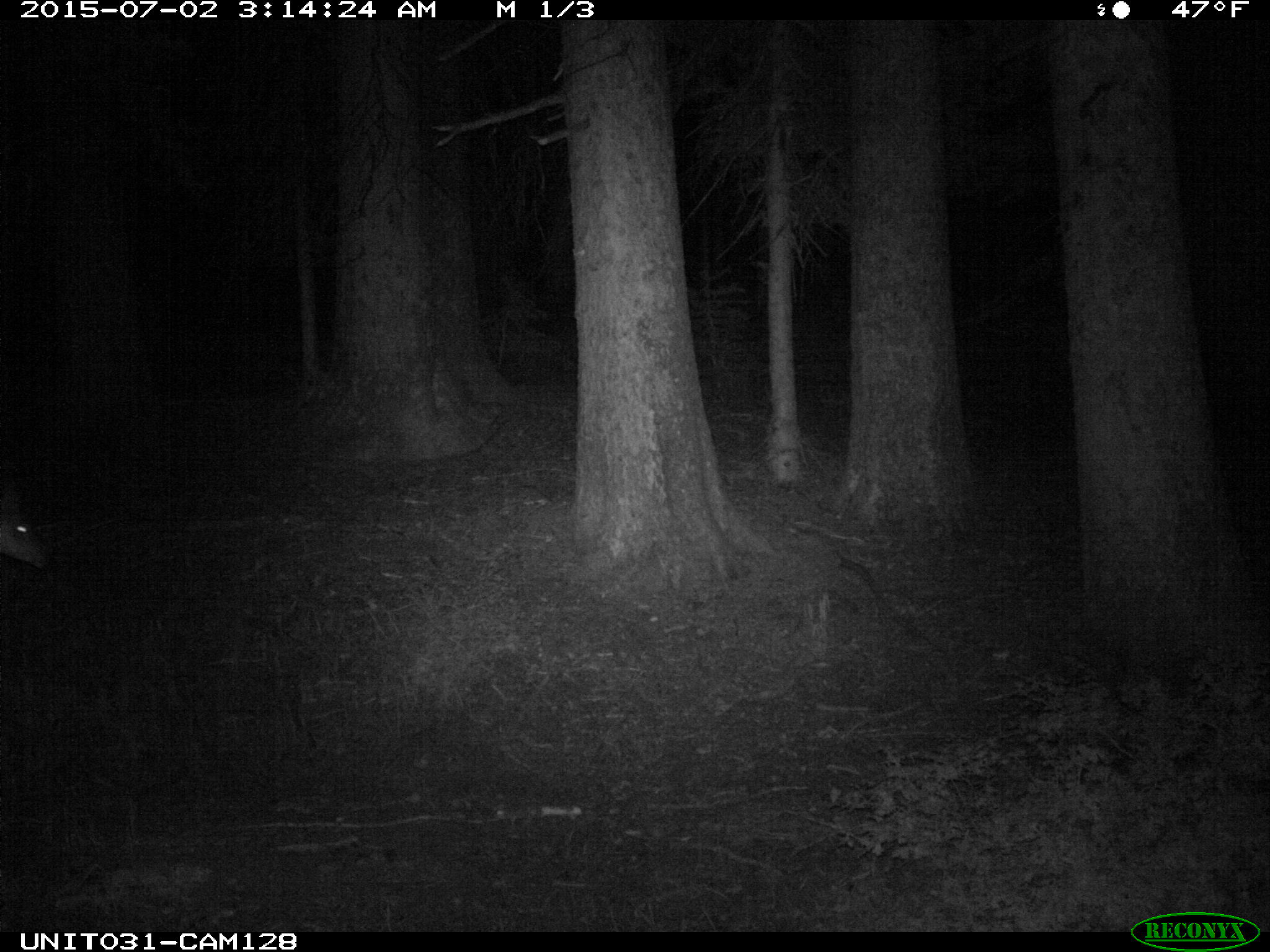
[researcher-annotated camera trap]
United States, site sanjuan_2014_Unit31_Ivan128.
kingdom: Animalia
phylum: Chordata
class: Mammalia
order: Artiodactyla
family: Cervidae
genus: Odocoileus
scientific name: Odocoileus hemionus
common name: mule deer